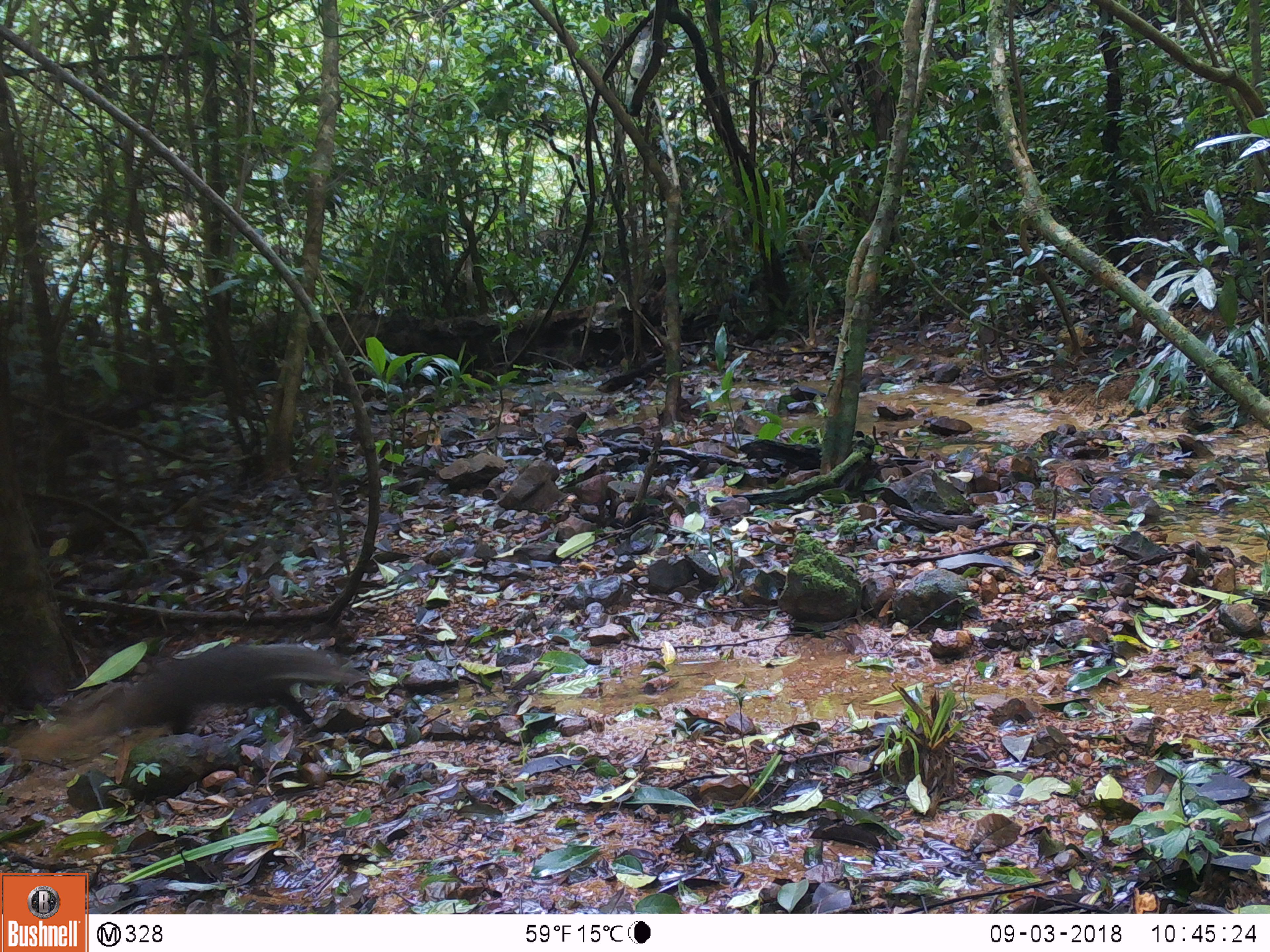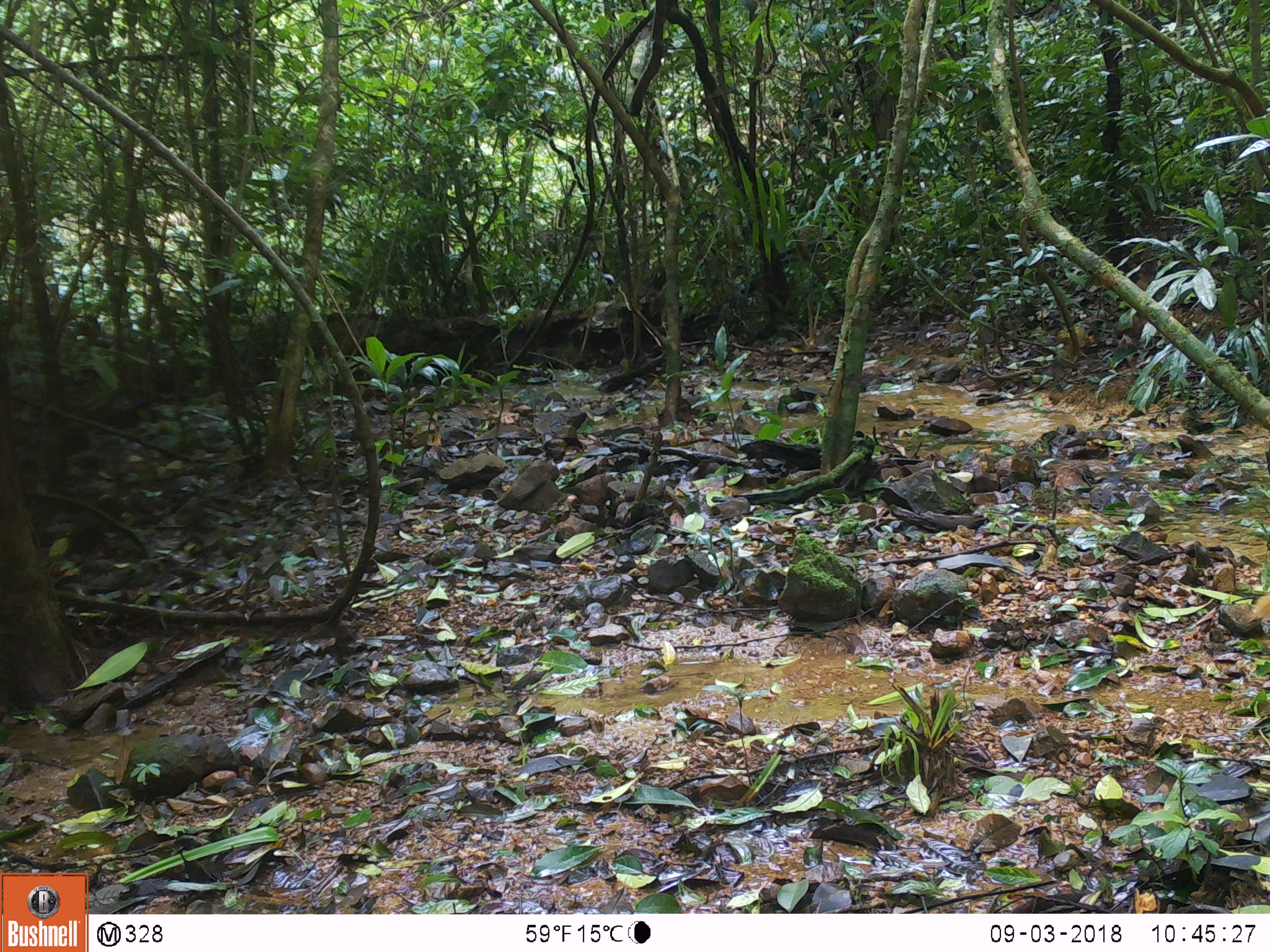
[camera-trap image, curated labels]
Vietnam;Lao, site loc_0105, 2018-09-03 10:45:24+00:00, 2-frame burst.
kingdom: Animalia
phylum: Chordata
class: Mammalia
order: Carnivora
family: Herpestidae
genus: Urva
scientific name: Urva urva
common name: crab-eating mongoose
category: crab eating mongoose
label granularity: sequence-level